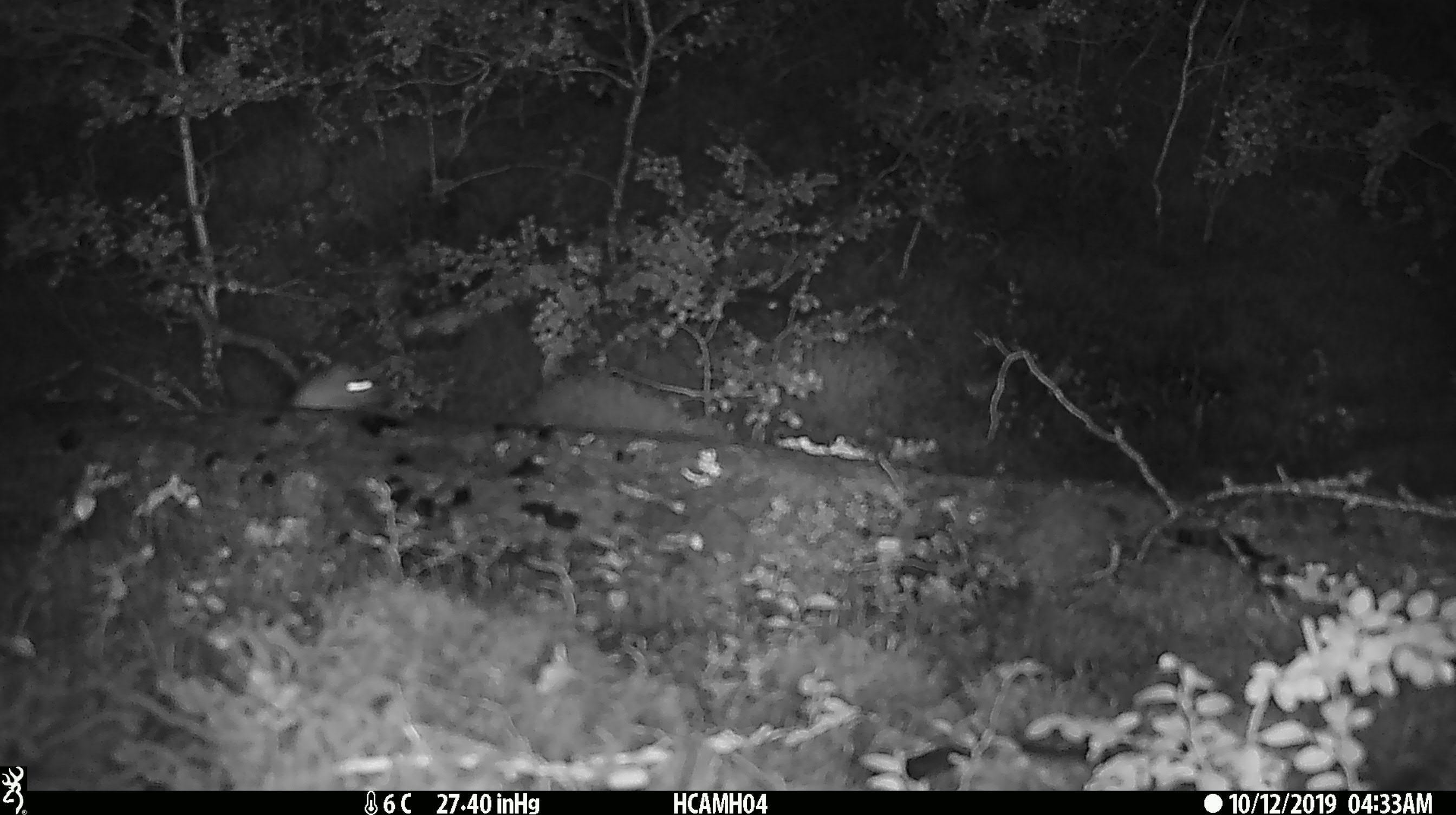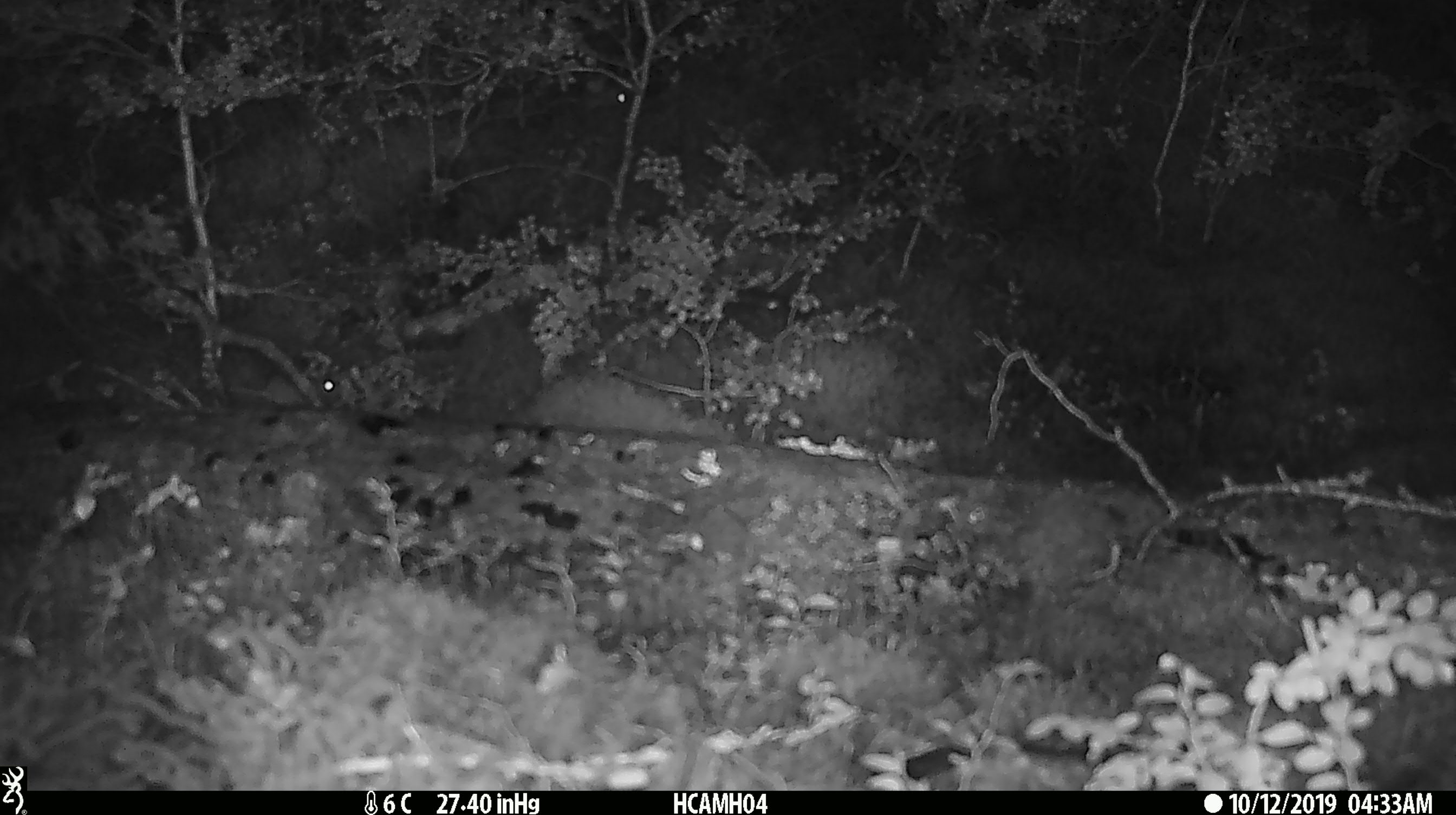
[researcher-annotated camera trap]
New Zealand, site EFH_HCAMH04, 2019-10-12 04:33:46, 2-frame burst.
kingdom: Animalia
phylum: Chordata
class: Mammalia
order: Rodentia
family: Muridae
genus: Mus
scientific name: Mus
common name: mouse